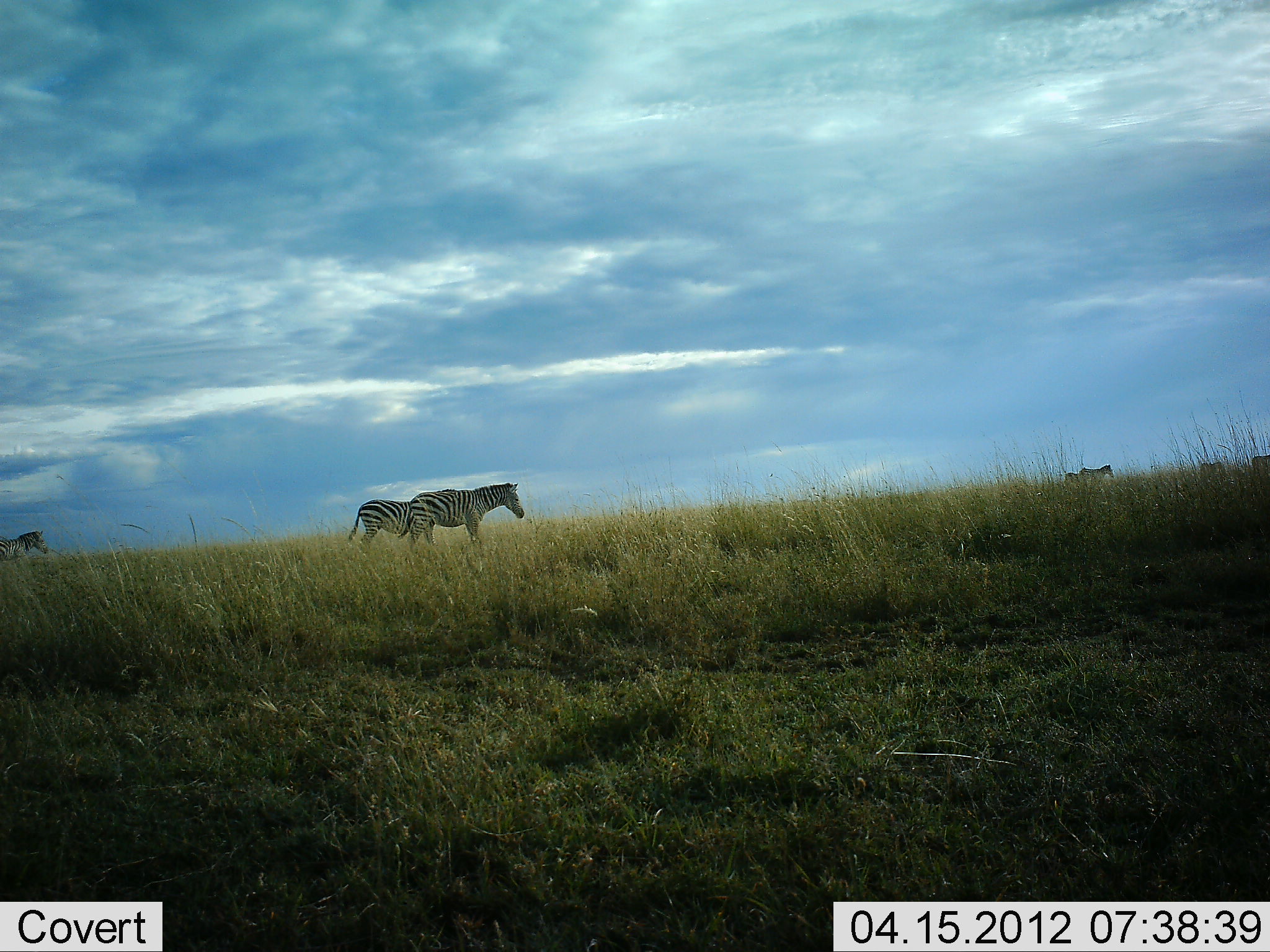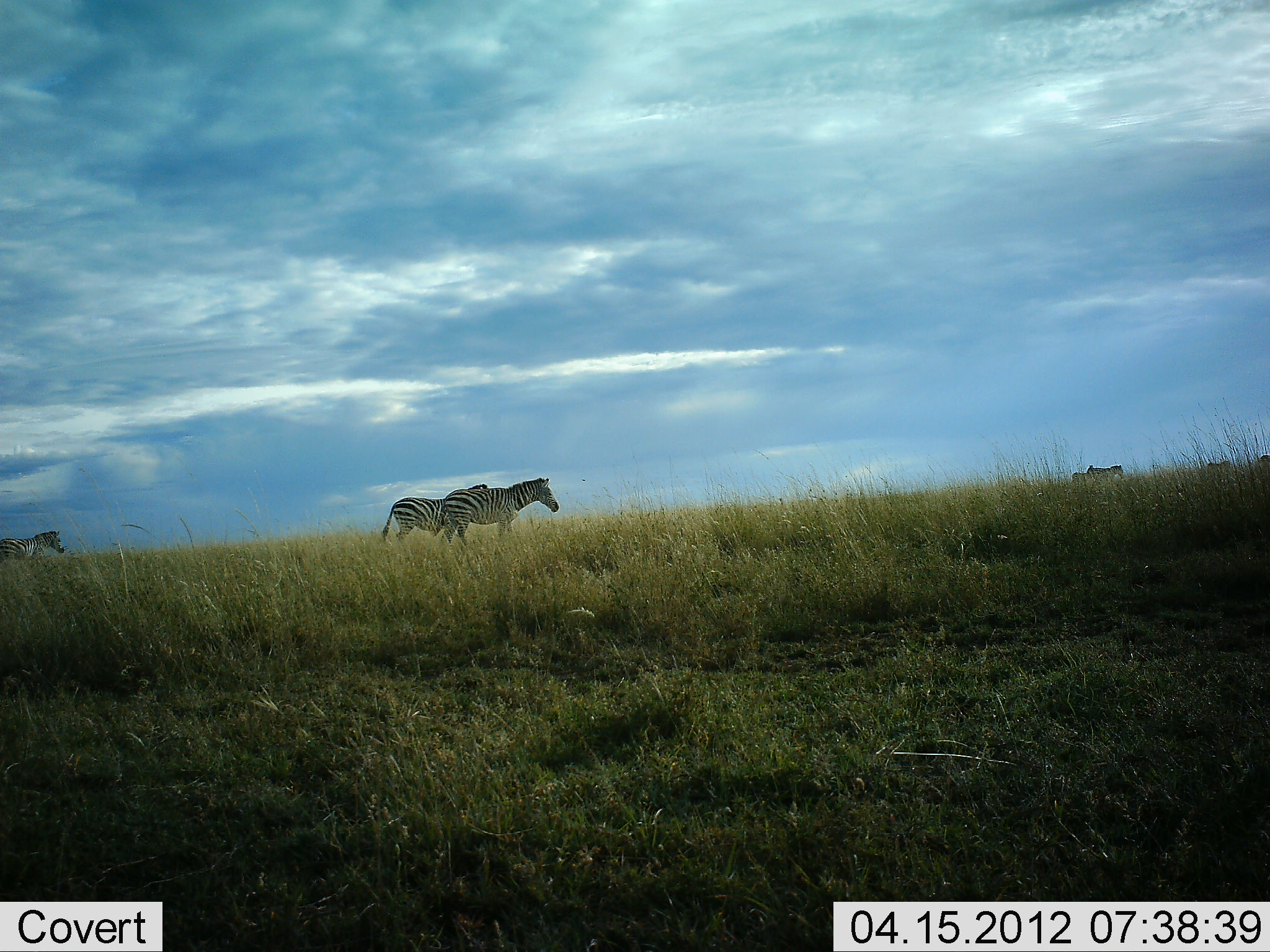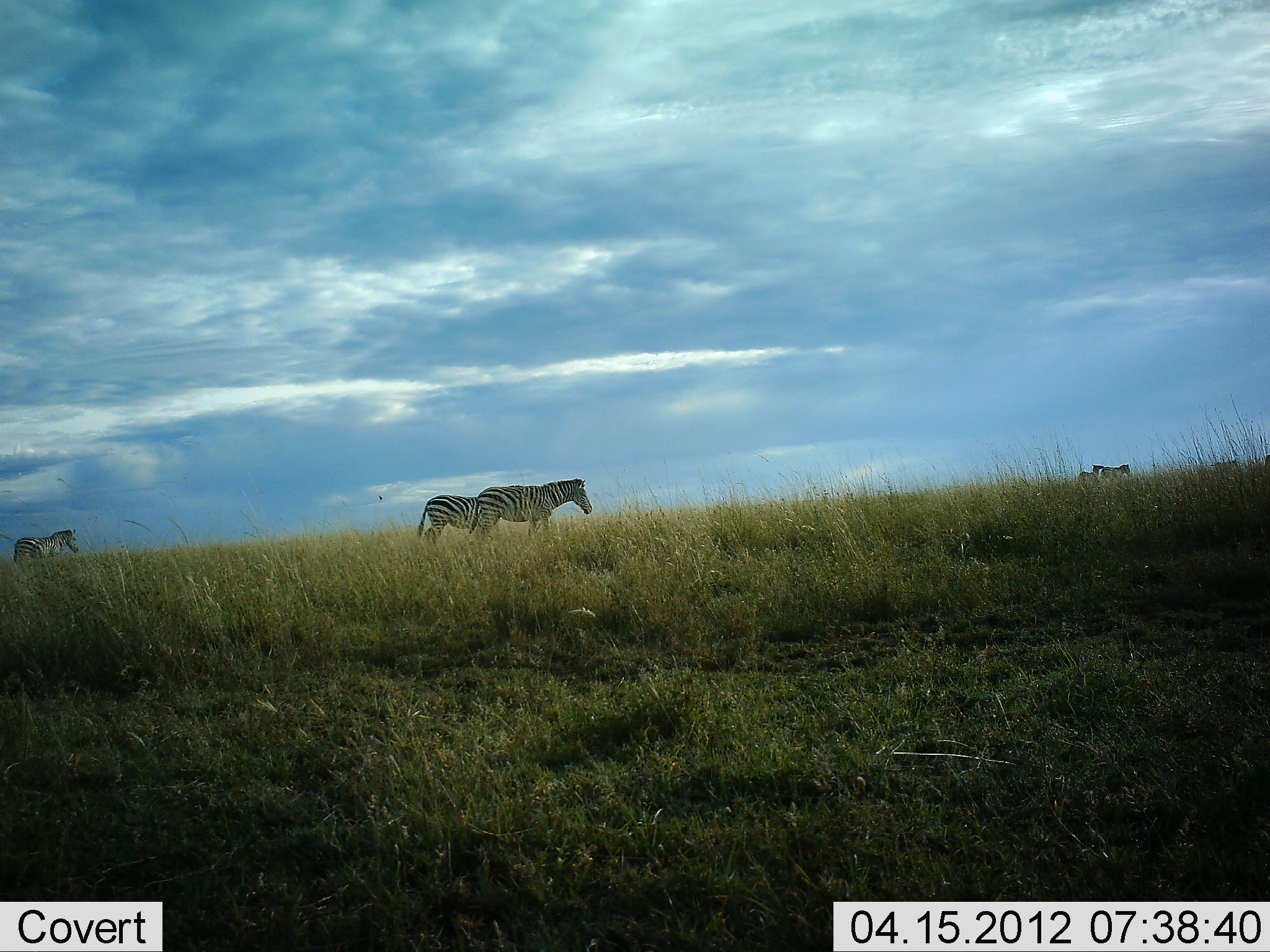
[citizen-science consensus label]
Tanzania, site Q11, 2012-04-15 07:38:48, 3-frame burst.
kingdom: Animalia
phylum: Chordata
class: Mammalia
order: Perissodactyla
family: Equidae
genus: Equus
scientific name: Equus quagga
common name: plains zebra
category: zebra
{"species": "zebra (plains zebra) (Equus quagga)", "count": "7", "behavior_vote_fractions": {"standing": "18%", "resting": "0%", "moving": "94%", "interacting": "0%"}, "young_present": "0%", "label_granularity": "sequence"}